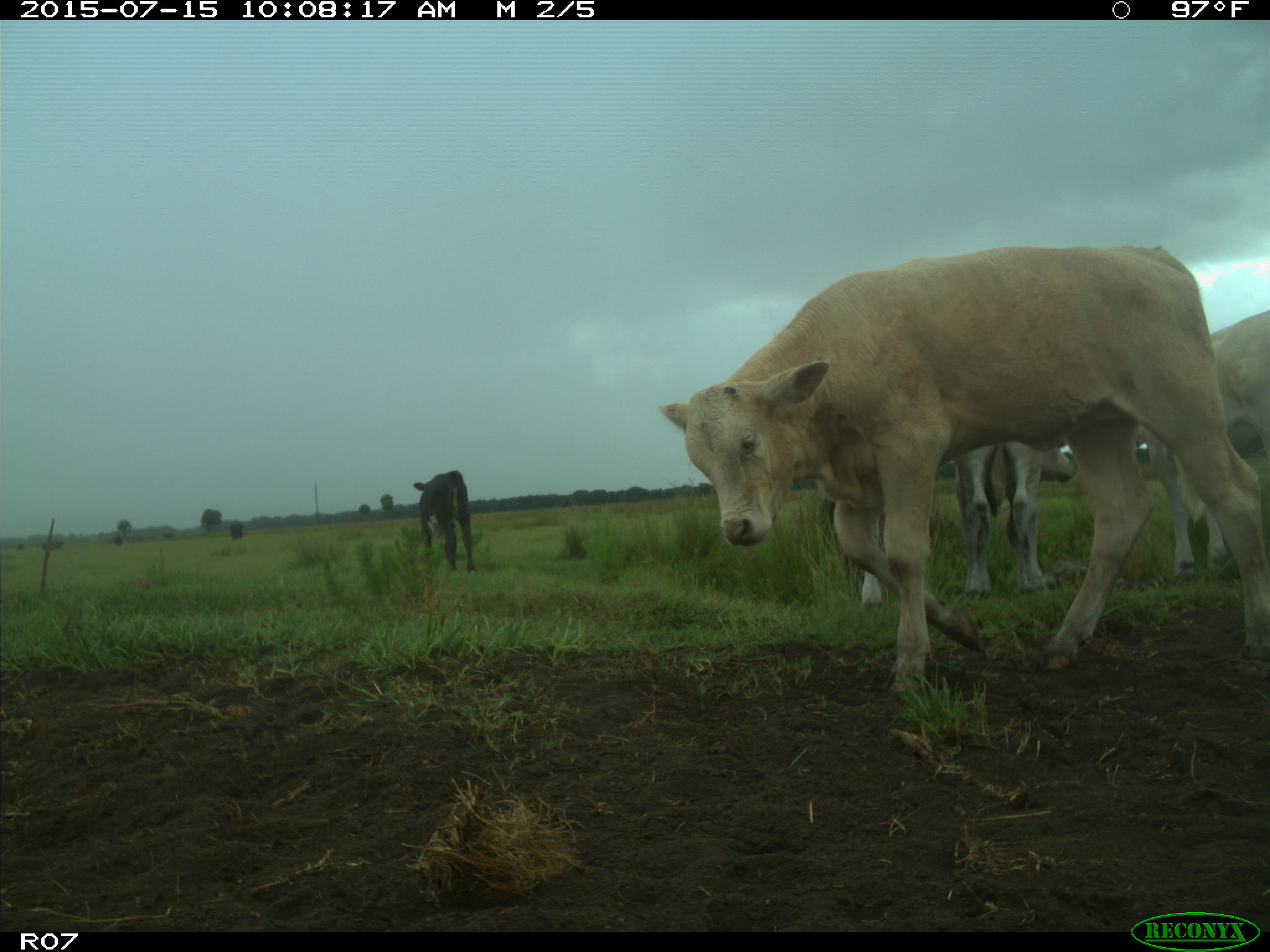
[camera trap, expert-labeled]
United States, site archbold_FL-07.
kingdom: Animalia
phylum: Chordata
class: Mammalia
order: Artiodactyla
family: Bovidae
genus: Bos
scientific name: Bos taurus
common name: domestic cow